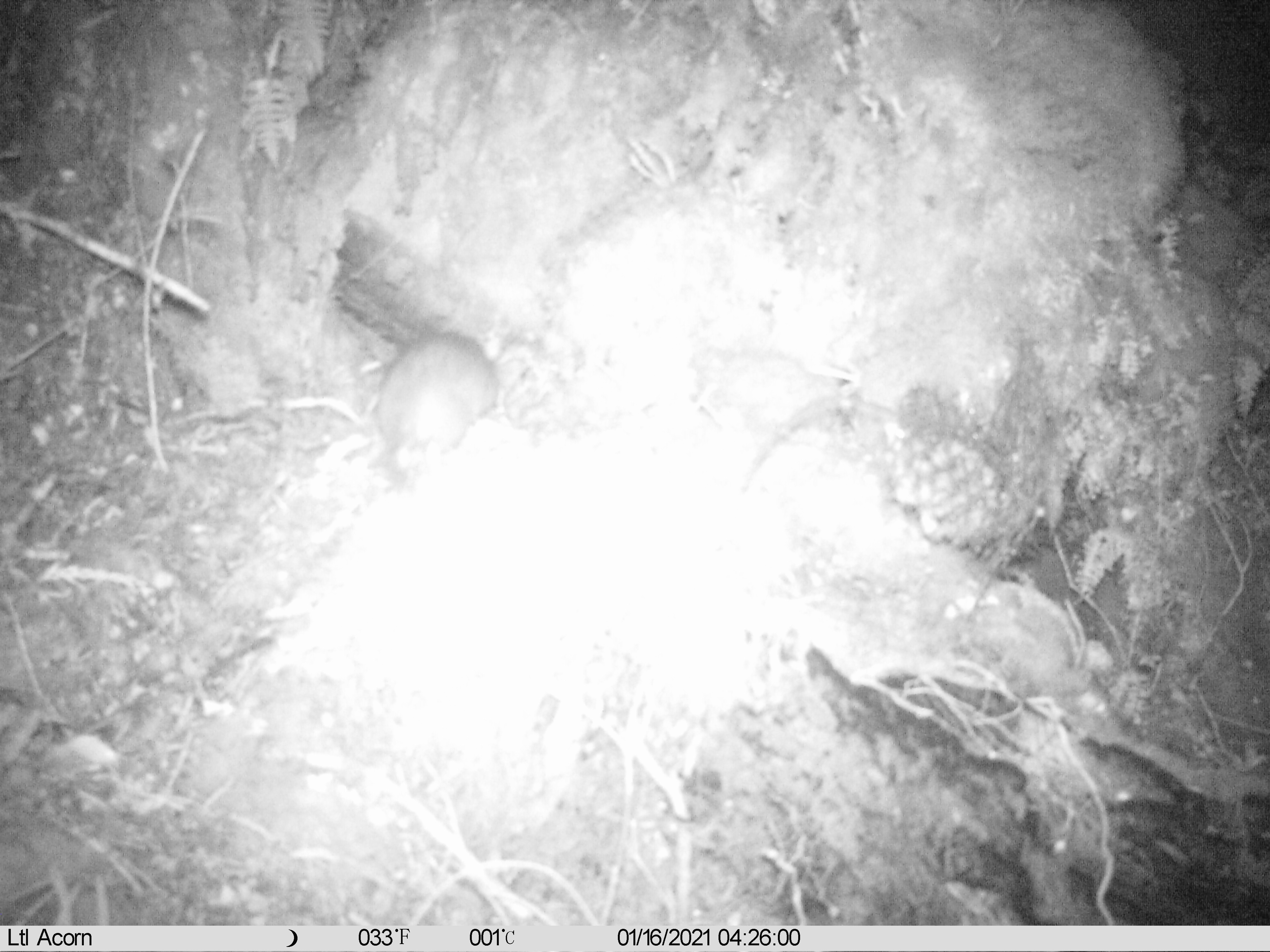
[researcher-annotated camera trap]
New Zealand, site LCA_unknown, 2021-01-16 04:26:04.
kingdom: Animalia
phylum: Chordata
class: Mammalia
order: Rodentia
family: Muridae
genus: Rattus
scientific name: Rattus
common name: rat